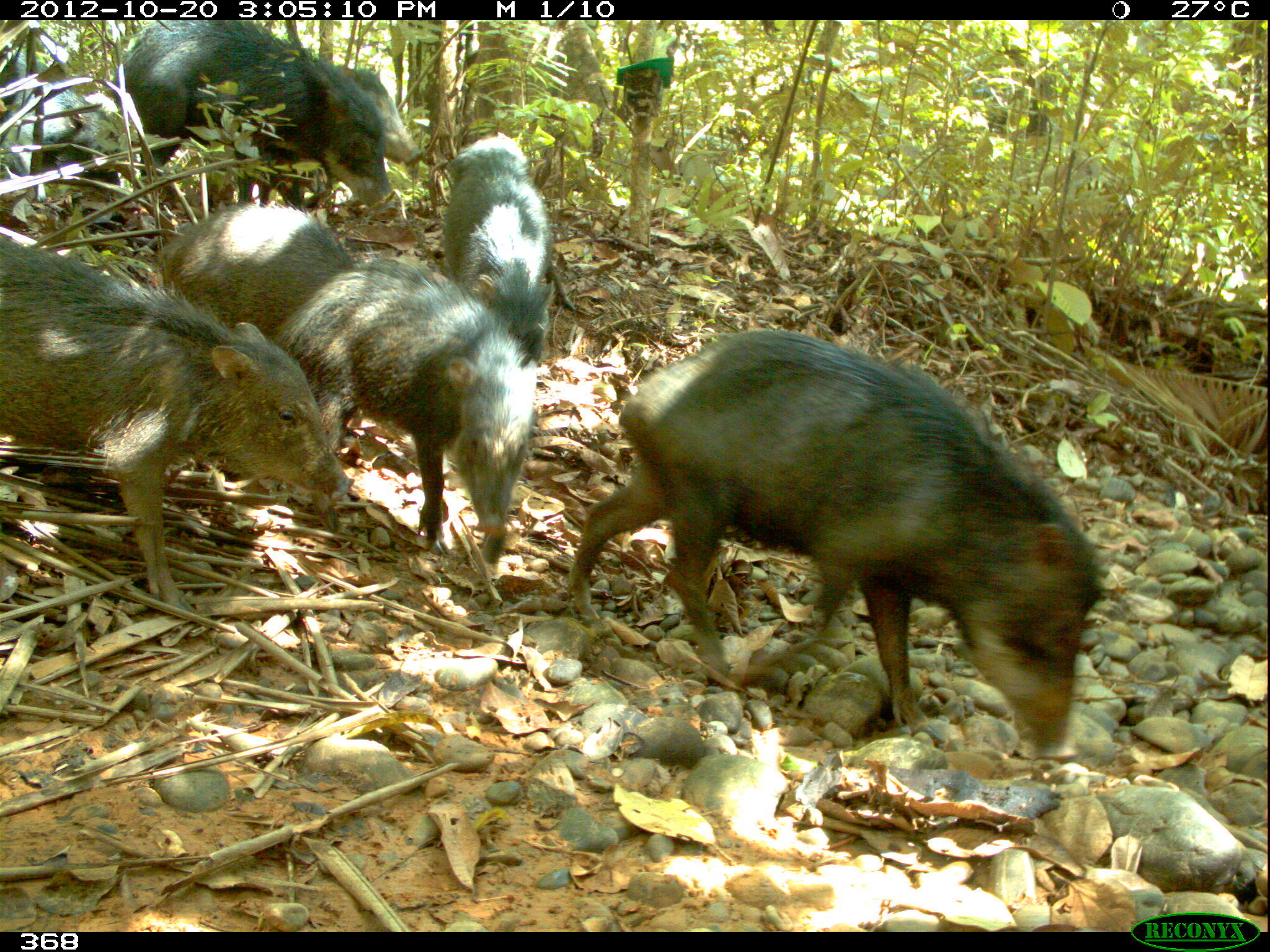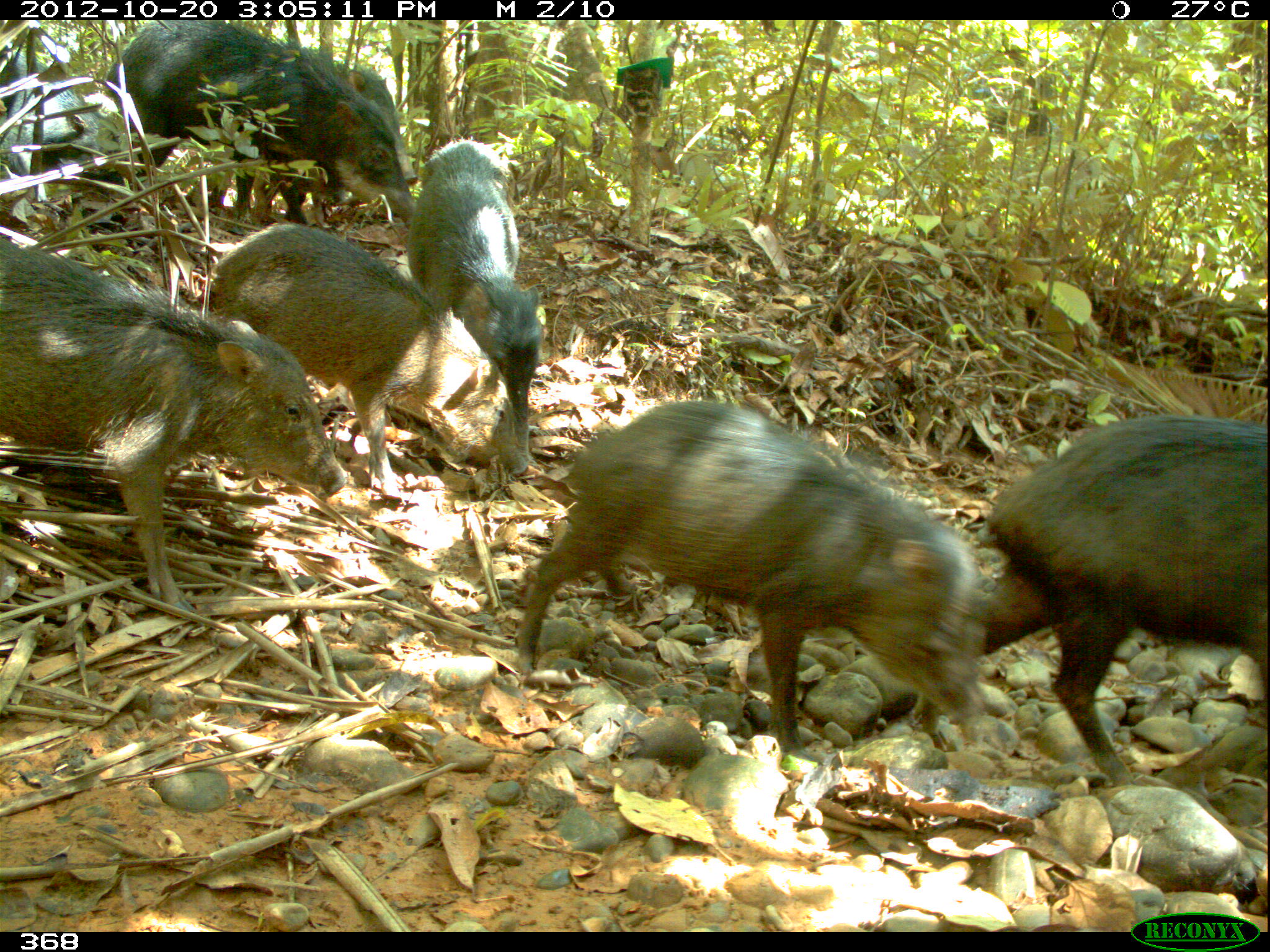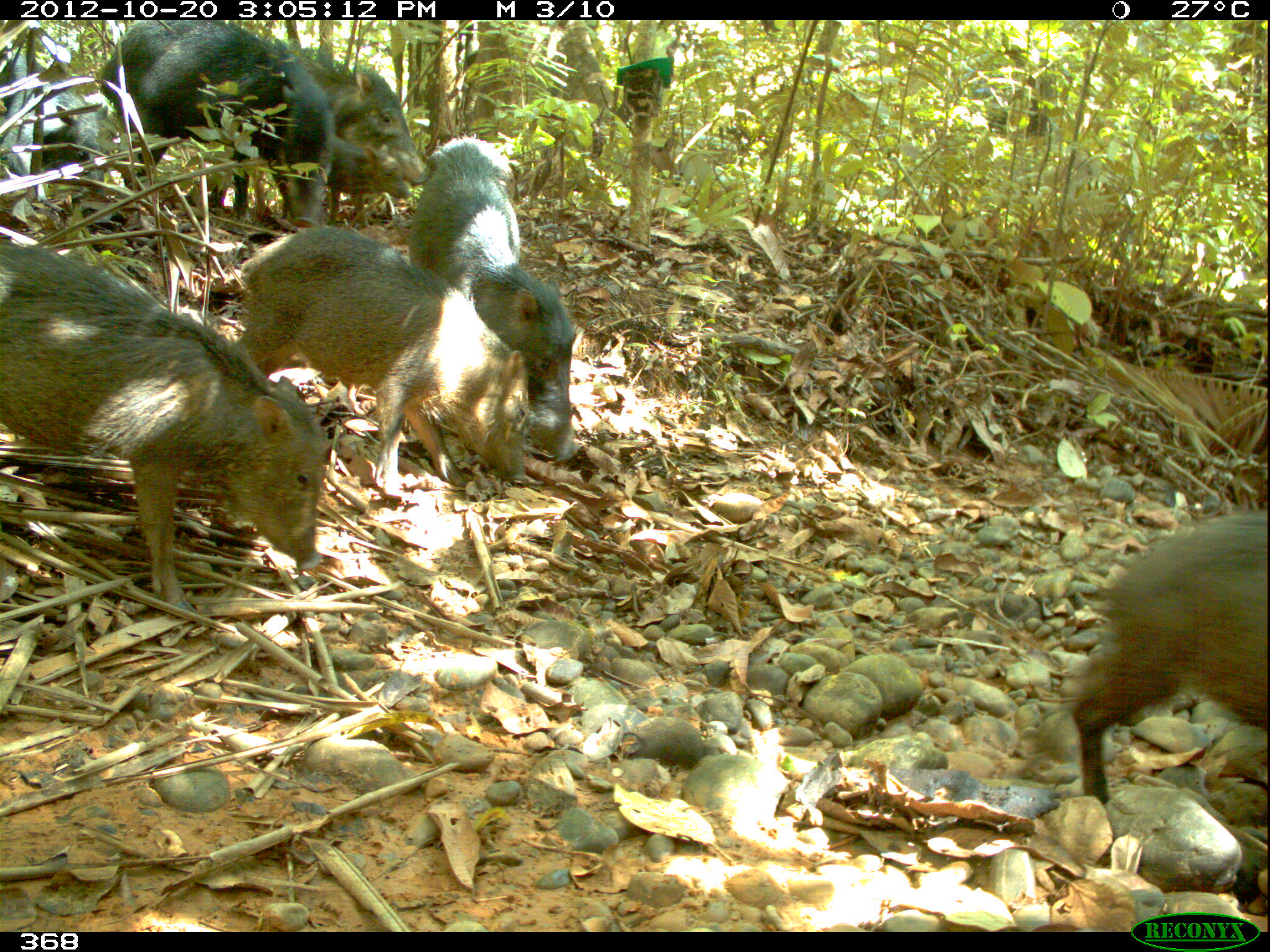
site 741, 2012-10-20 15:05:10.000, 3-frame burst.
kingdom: Animalia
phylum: Chordata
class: Mammalia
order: Artiodactyla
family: Tayassuidae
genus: Tayassu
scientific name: Tayassu pecari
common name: white-lipped peccary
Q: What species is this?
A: Tayassu pecari (white-lipped peccary).